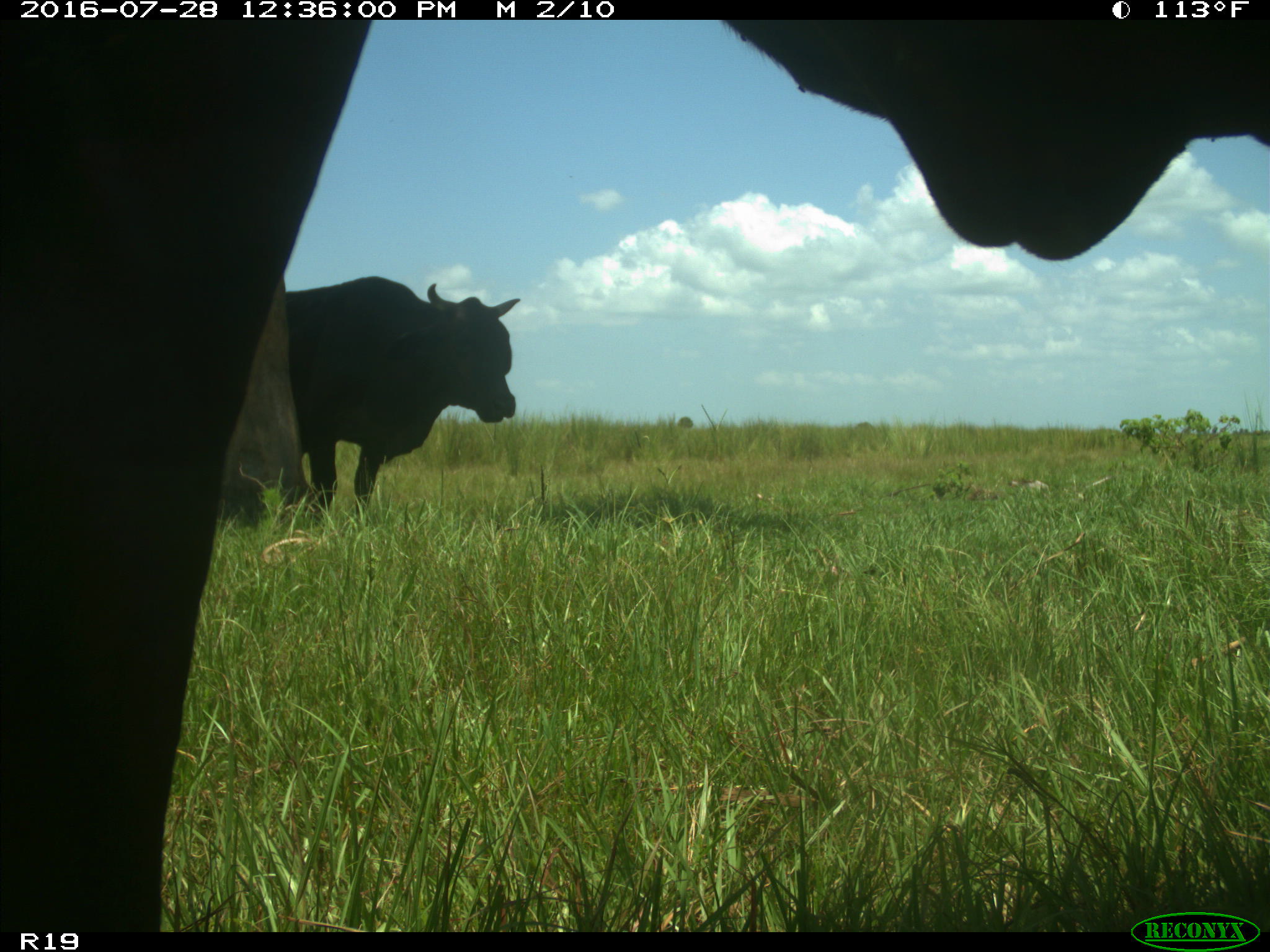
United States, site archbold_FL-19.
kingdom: Animalia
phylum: Chordata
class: Mammalia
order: Artiodactyla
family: Bovidae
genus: Bos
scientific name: Bos taurus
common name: domestic cow